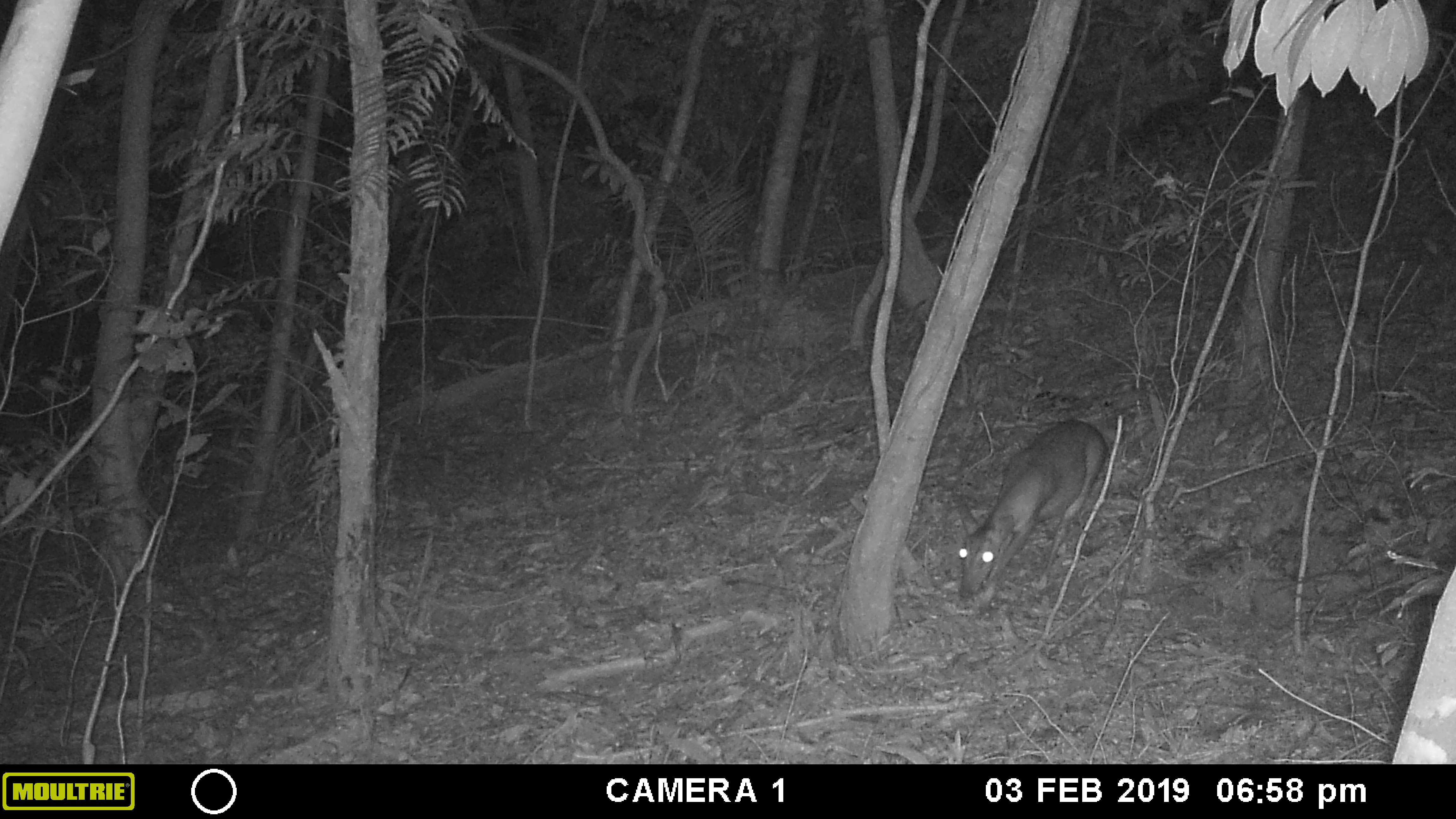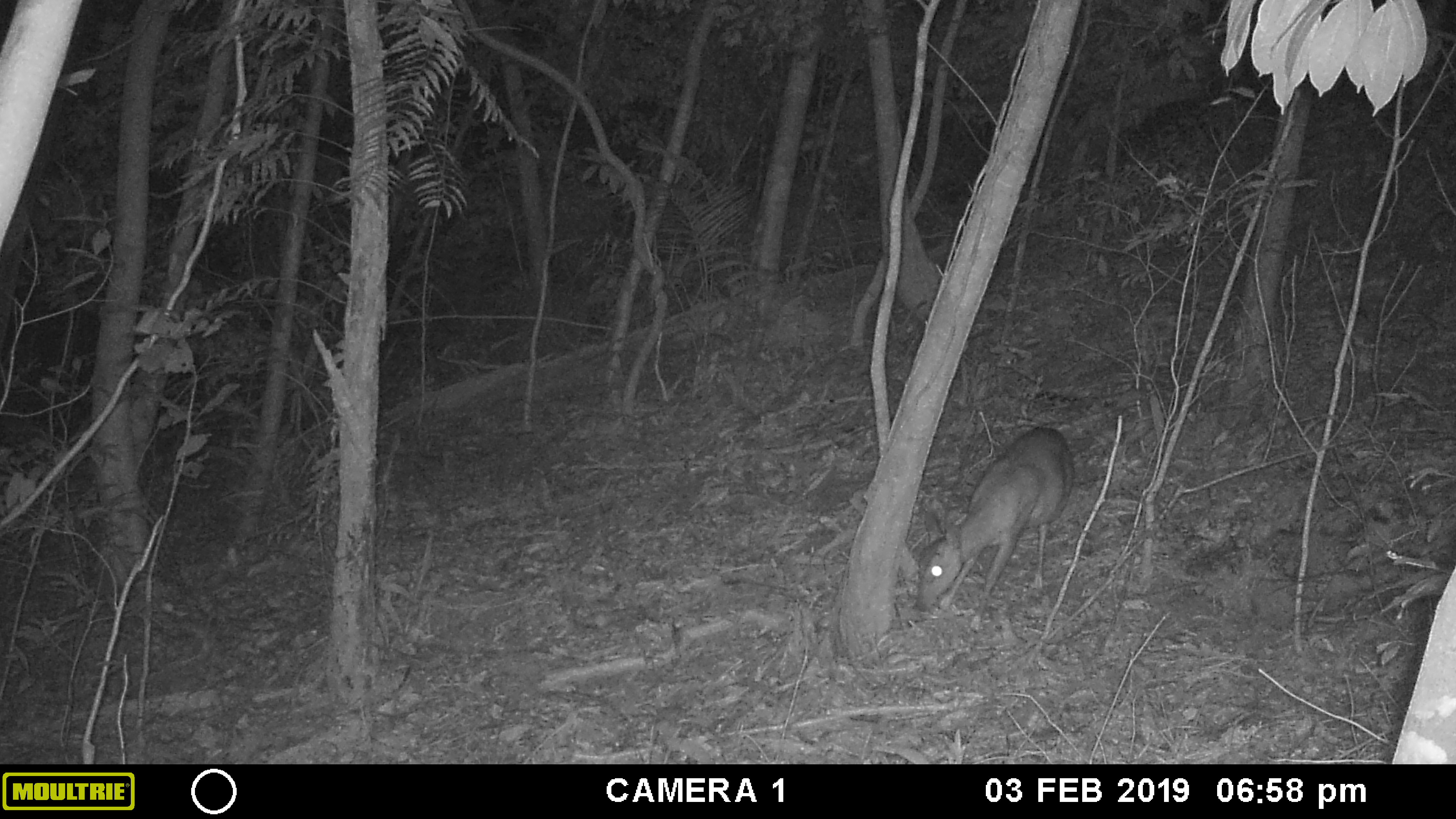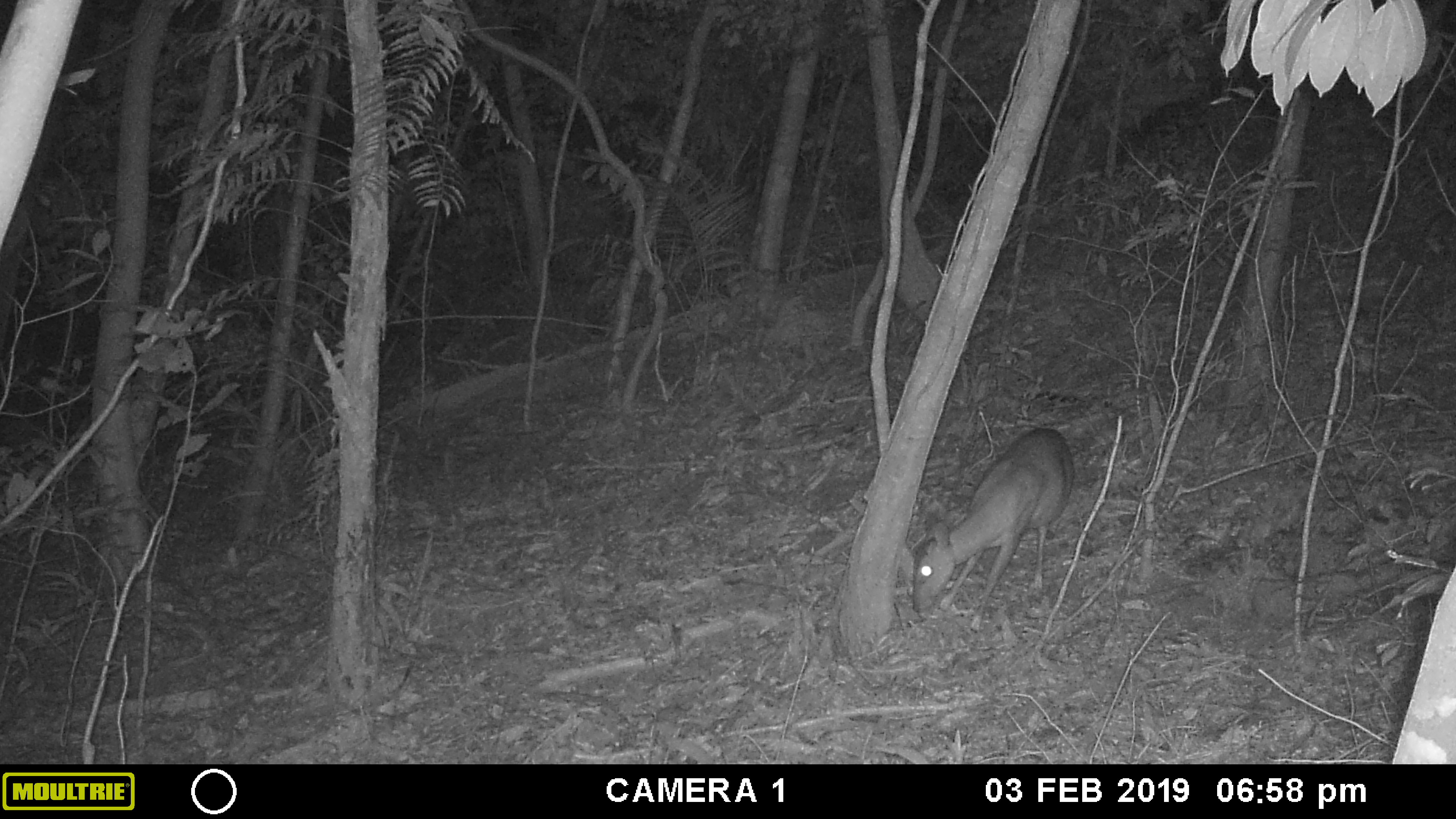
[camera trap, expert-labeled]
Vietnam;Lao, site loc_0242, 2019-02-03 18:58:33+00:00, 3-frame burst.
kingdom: Animalia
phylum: Chordata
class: Mammalia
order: Artiodactyla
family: Cervidae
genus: Muntiacus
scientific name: Muntiacus vuquangensis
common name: large-antlered muntjac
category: large antlered muntjac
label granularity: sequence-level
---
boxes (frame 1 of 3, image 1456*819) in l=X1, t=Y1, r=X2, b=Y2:
large antlered muntjac: l=951, t=419, r=1109, b=612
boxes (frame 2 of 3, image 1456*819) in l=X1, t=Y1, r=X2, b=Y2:
large antlered muntjac: l=916, t=426, r=1075, b=629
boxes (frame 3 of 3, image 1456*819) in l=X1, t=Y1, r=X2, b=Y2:
large antlered muntjac: l=912, t=427, r=1076, b=632